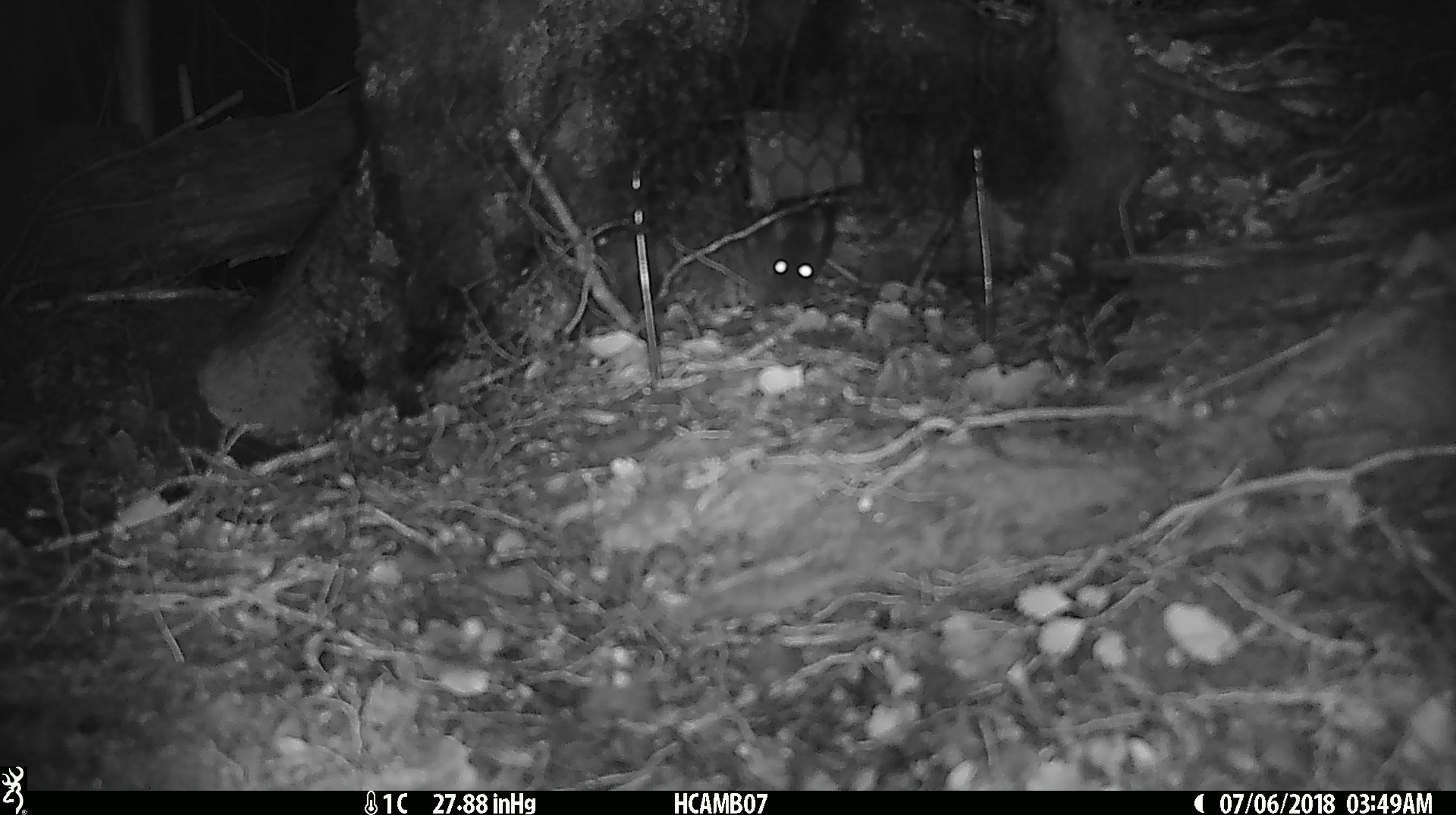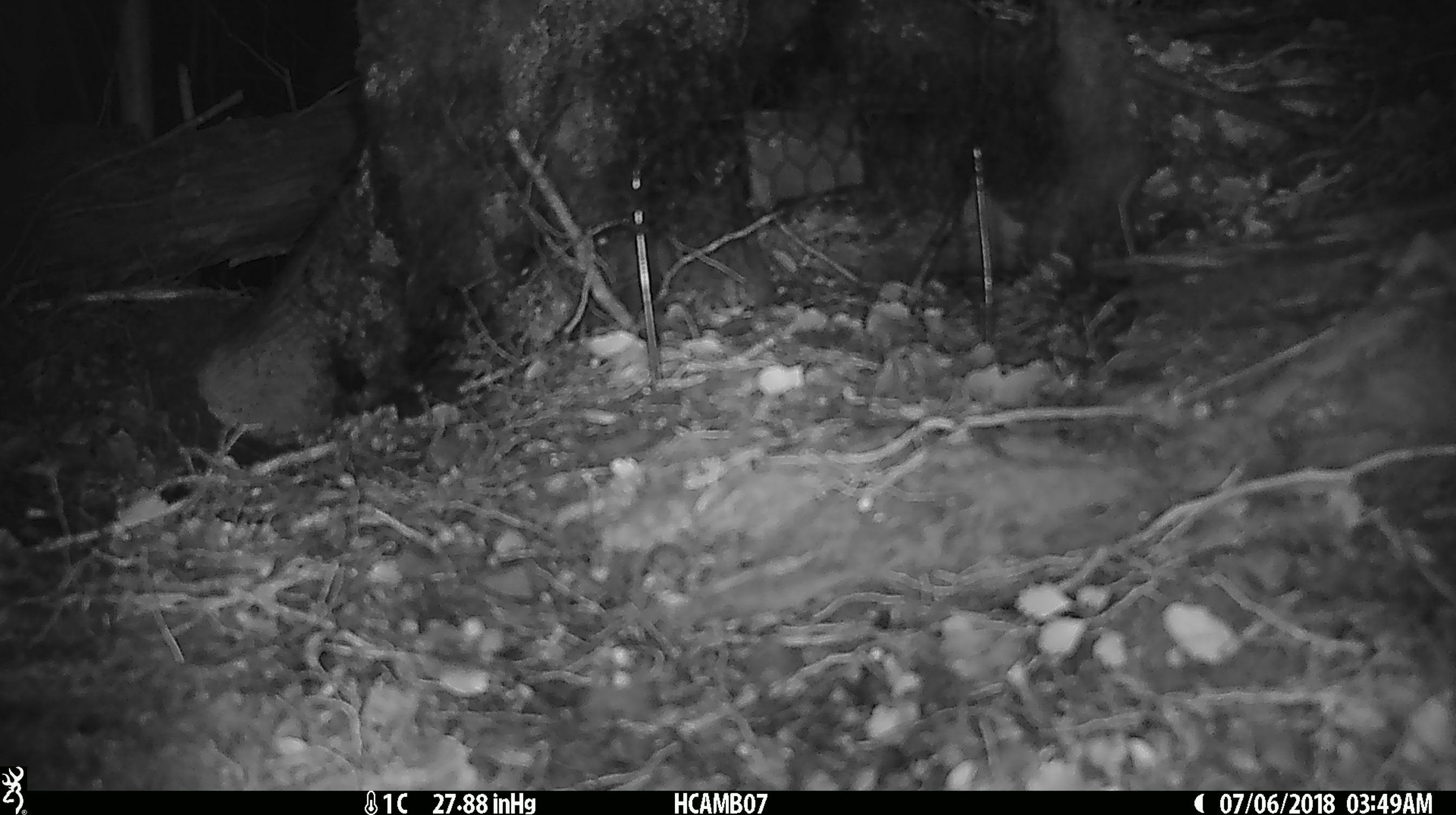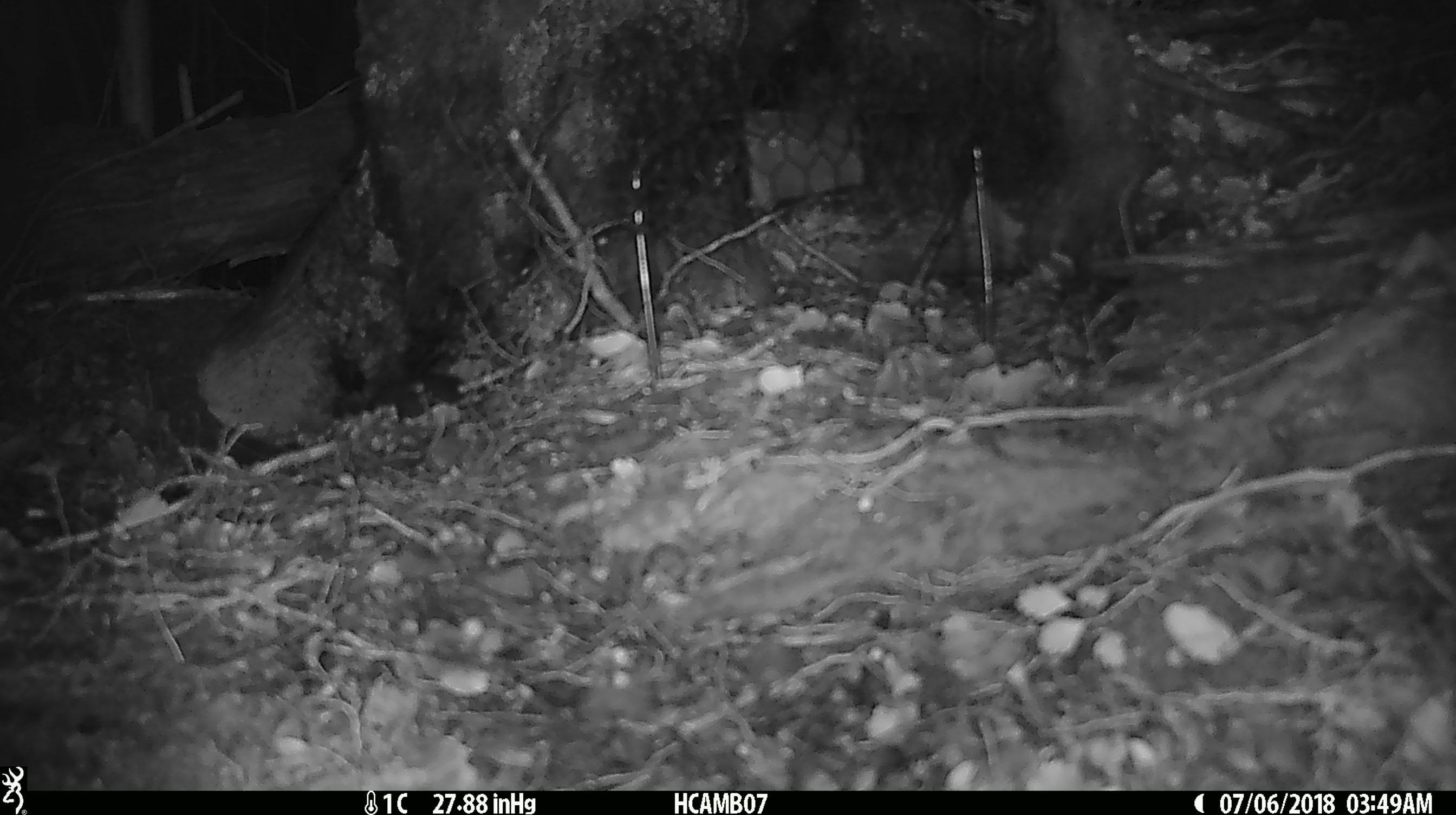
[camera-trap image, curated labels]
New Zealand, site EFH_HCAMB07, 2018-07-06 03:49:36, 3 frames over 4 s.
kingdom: Animalia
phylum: Chordata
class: Mammalia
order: Rodentia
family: Muridae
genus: Mus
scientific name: Mus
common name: mouse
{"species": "mouse (Mus)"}